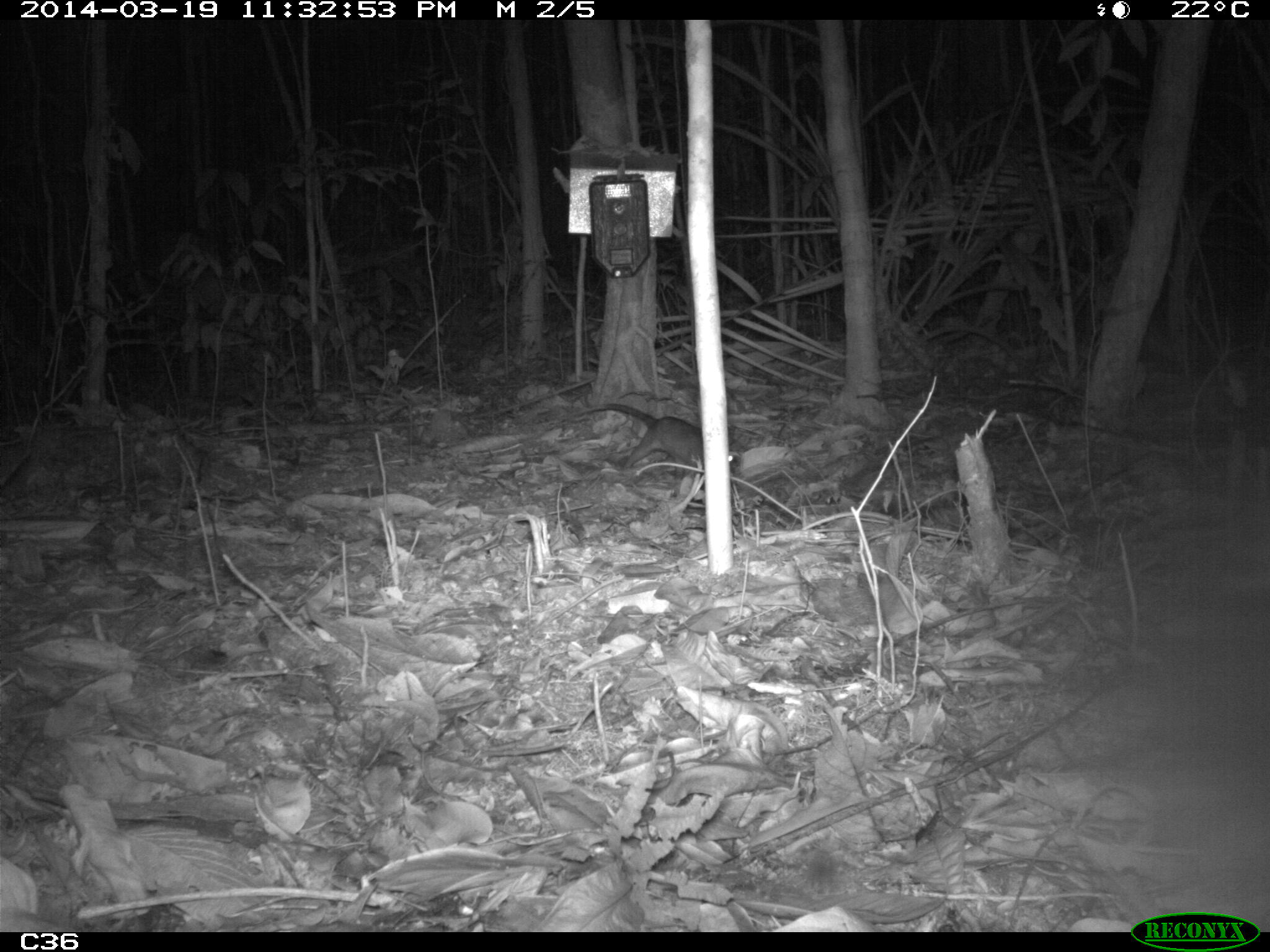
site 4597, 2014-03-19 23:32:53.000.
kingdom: Animalia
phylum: Chordata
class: Mammalia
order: Didelphimorphia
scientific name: Didelphimorphia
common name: opossum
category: unknown opossum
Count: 1.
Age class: adult.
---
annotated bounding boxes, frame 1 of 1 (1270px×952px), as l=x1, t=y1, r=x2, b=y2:
unknown opossum: l=544, t=403, r=736, b=488